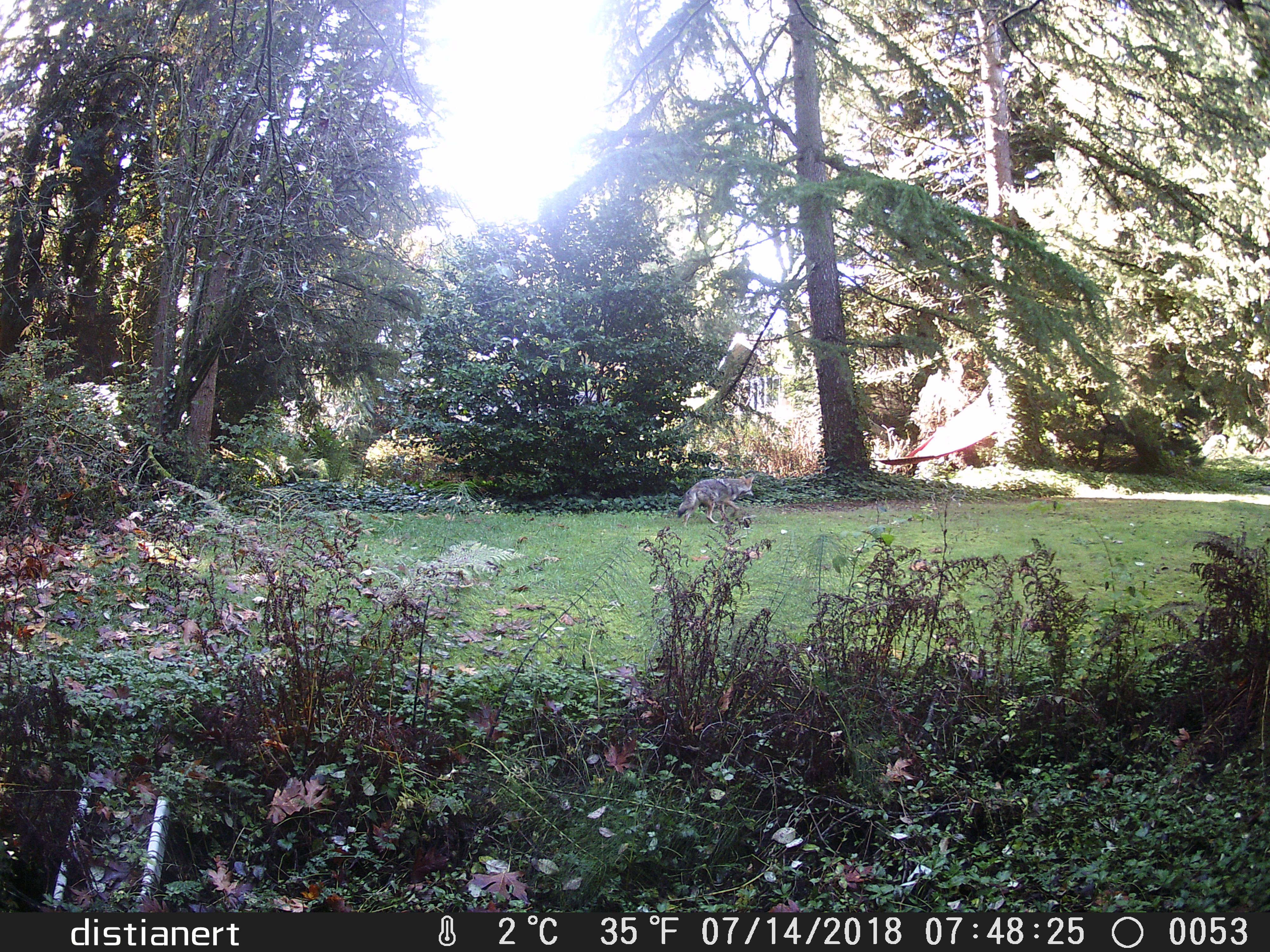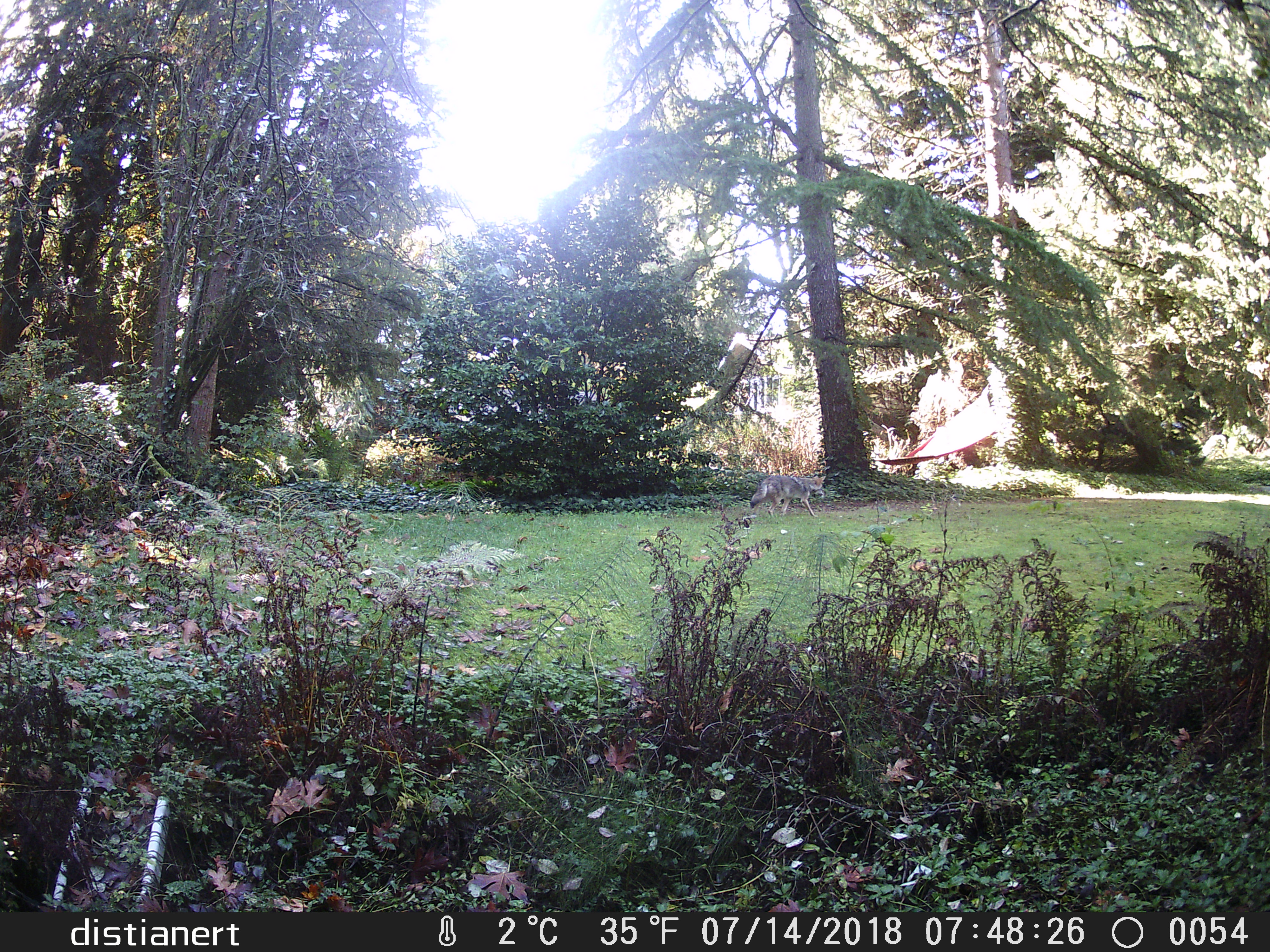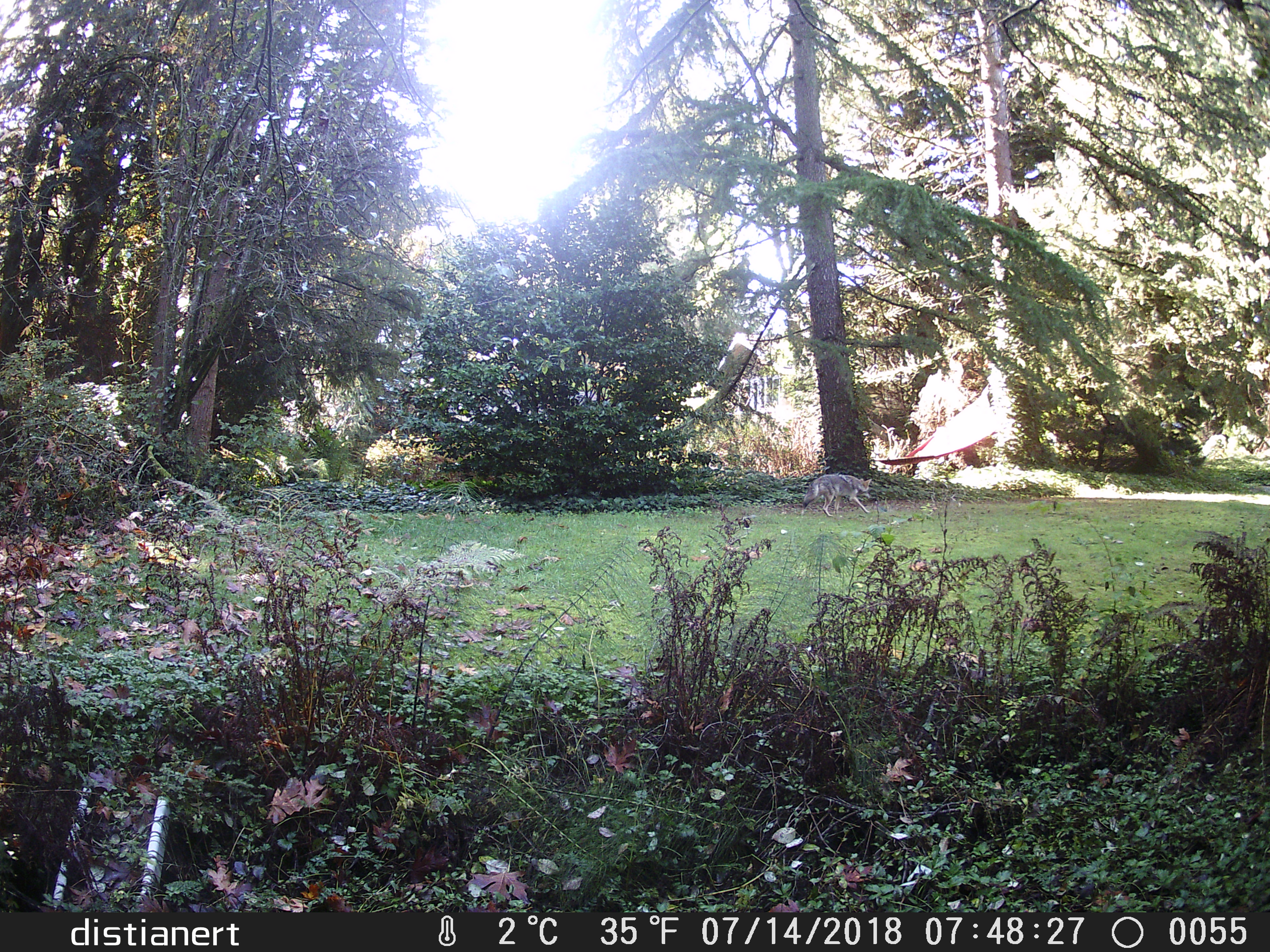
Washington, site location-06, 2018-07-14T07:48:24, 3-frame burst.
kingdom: Animalia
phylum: Chordata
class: Mammalia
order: Carnivora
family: Canidae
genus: Canis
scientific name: Canis latrans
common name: coyote